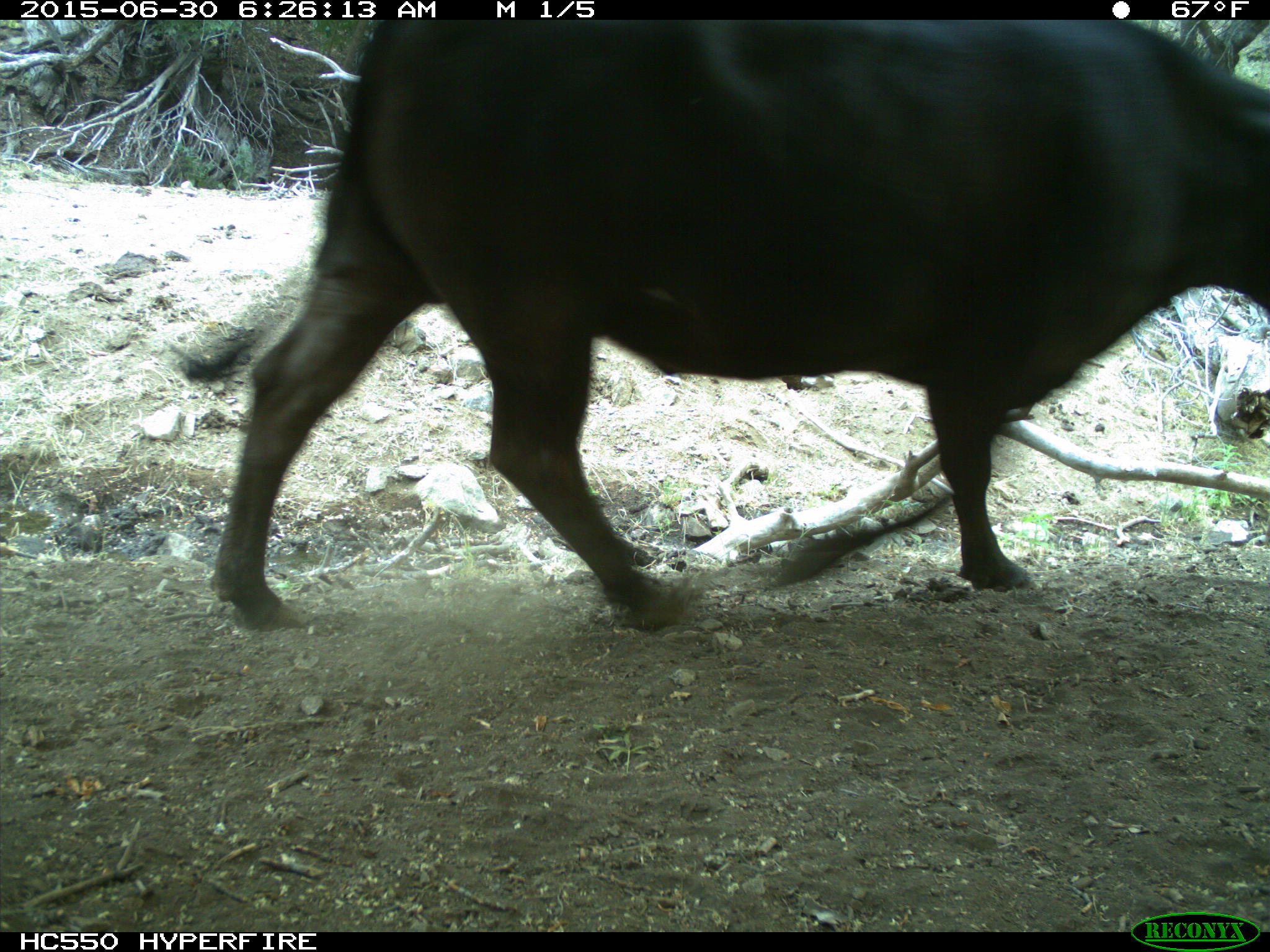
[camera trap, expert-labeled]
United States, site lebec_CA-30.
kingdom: Animalia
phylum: Chordata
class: Mammalia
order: Artiodactyla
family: Bovidae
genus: Bos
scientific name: Bos taurus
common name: domestic cow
Bos taurus (domestic cow).